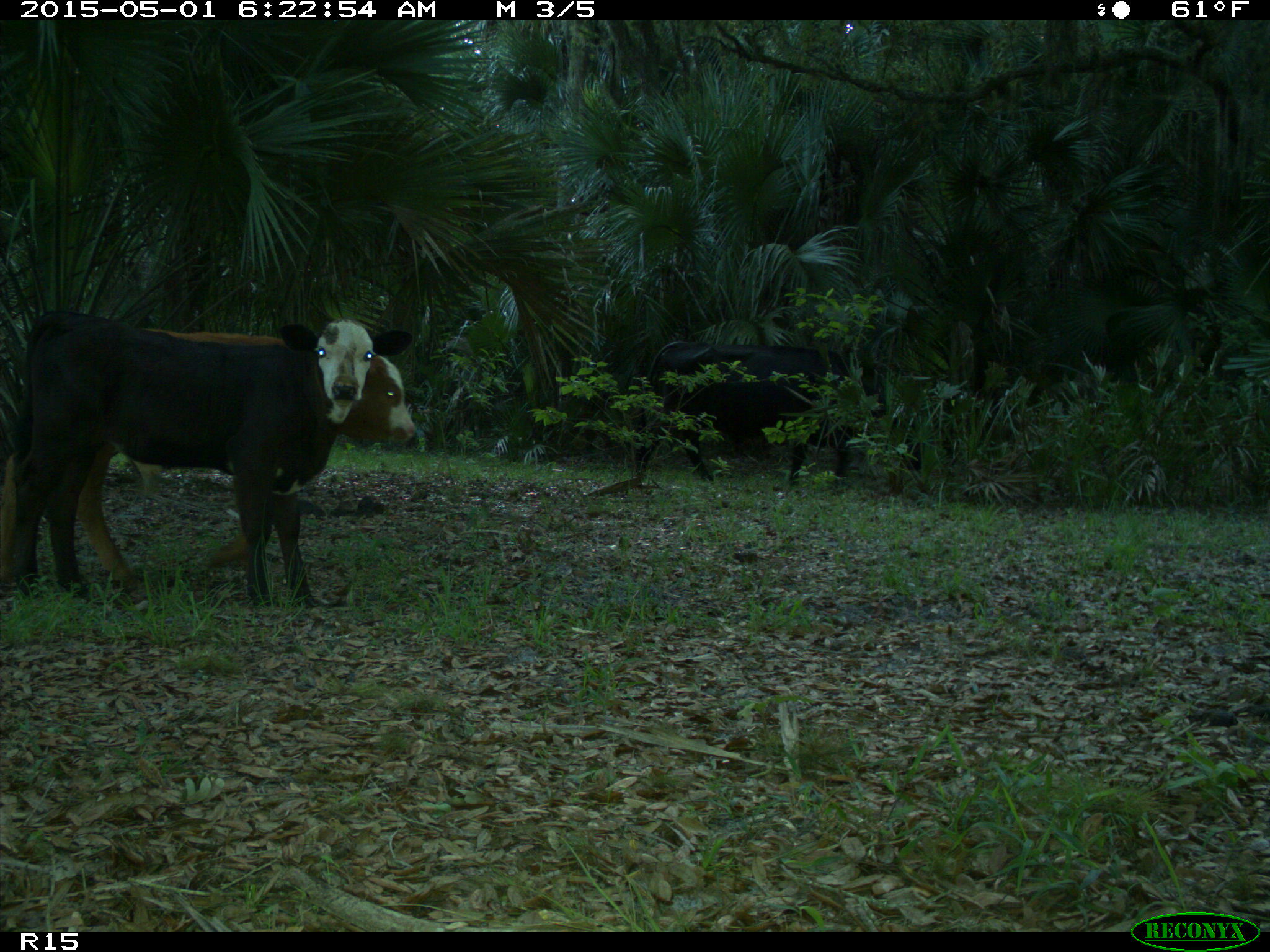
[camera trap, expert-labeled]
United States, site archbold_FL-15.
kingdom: Animalia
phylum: Chordata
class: Mammalia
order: Artiodactyla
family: Bovidae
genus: Bos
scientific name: Bos taurus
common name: domestic cow